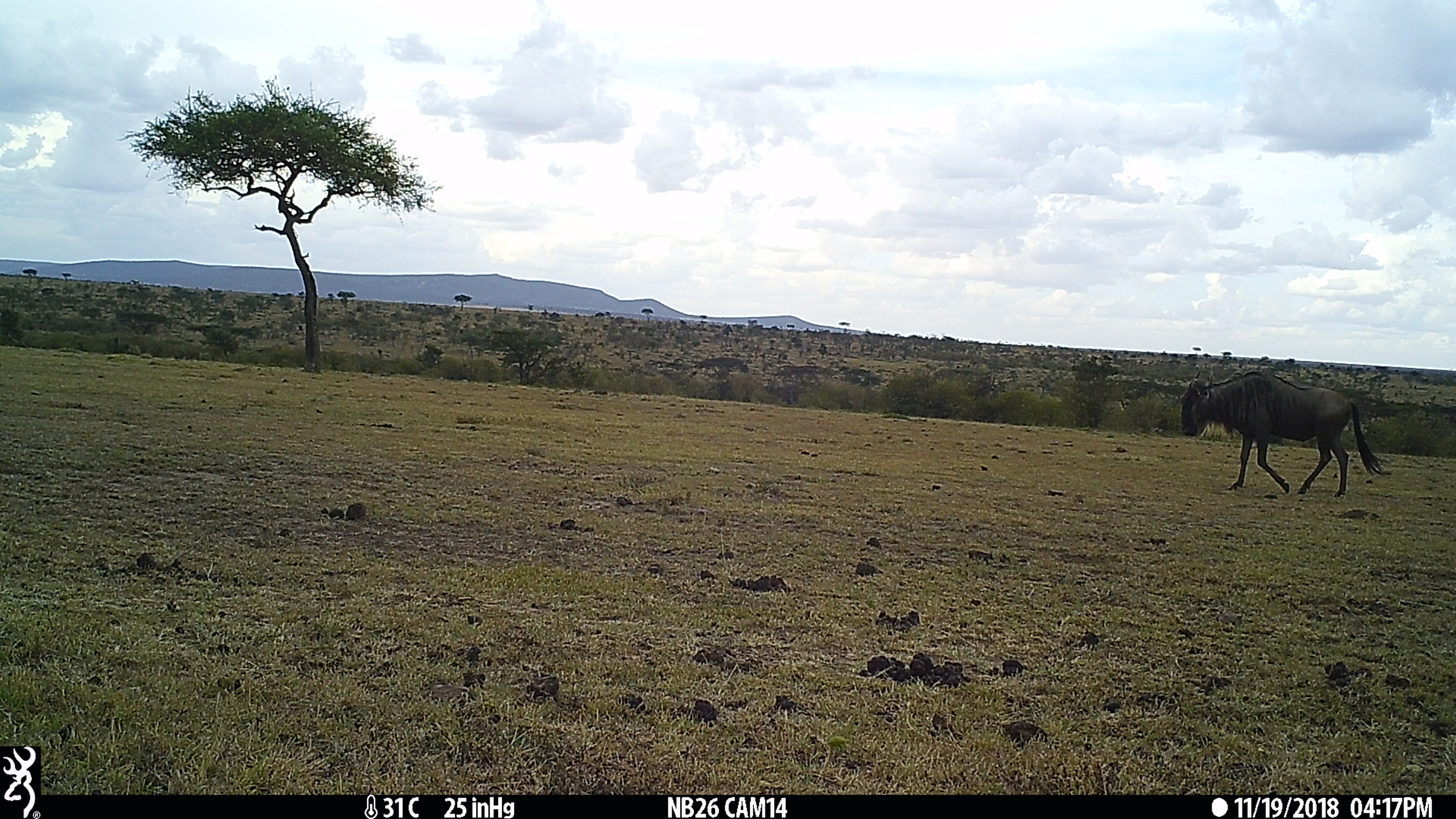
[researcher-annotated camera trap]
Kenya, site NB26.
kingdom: Animalia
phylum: Chordata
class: Mammalia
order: Artiodactyla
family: Bovidae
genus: Connochaetes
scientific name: Connochaetes taurinus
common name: blue wildebeest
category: wildebeest